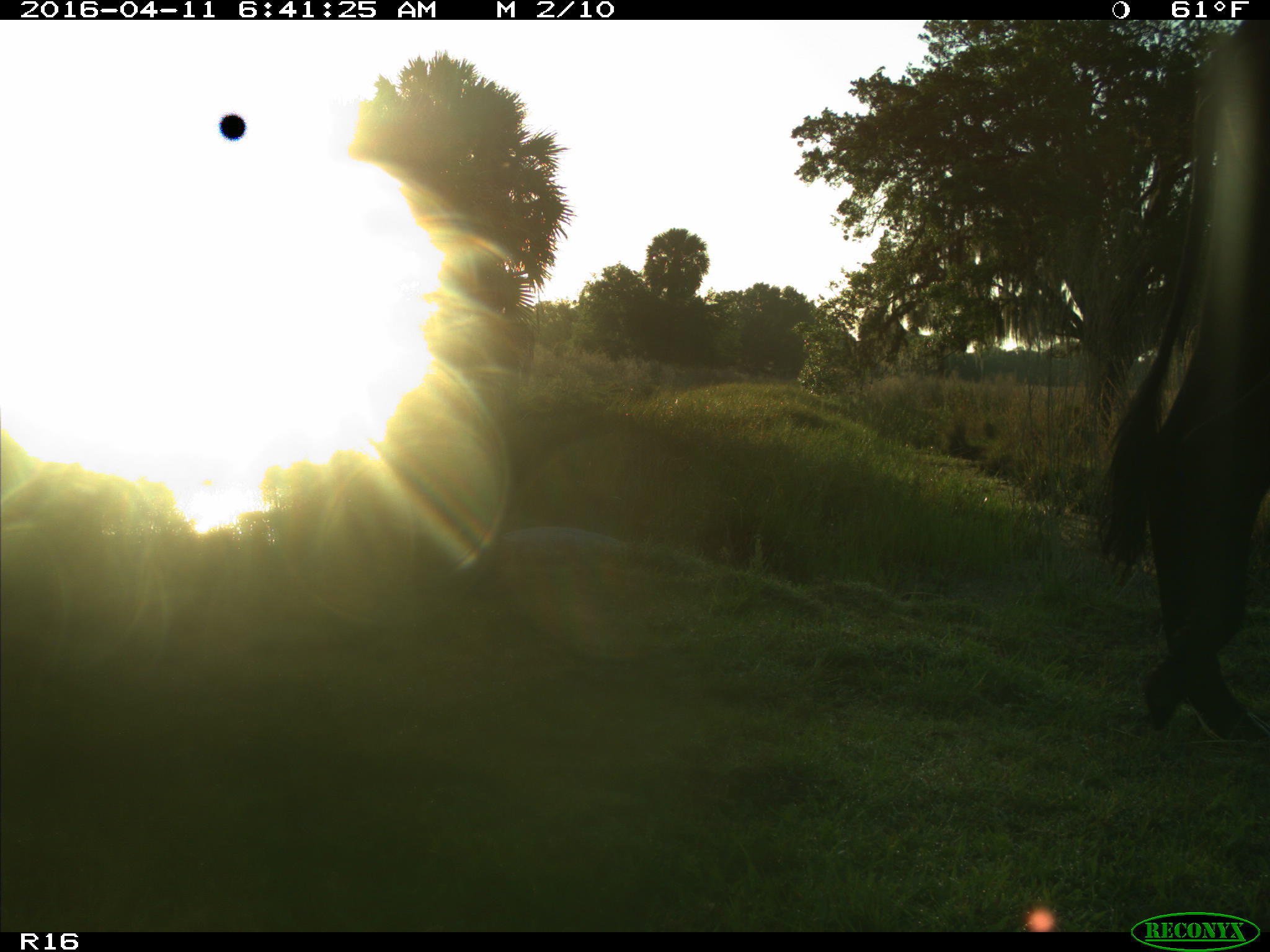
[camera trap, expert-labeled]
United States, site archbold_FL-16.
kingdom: Animalia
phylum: Chordata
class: Mammalia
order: Artiodactyla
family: Bovidae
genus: Bos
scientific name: Bos taurus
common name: domestic cow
Bos taurus (domestic cow).